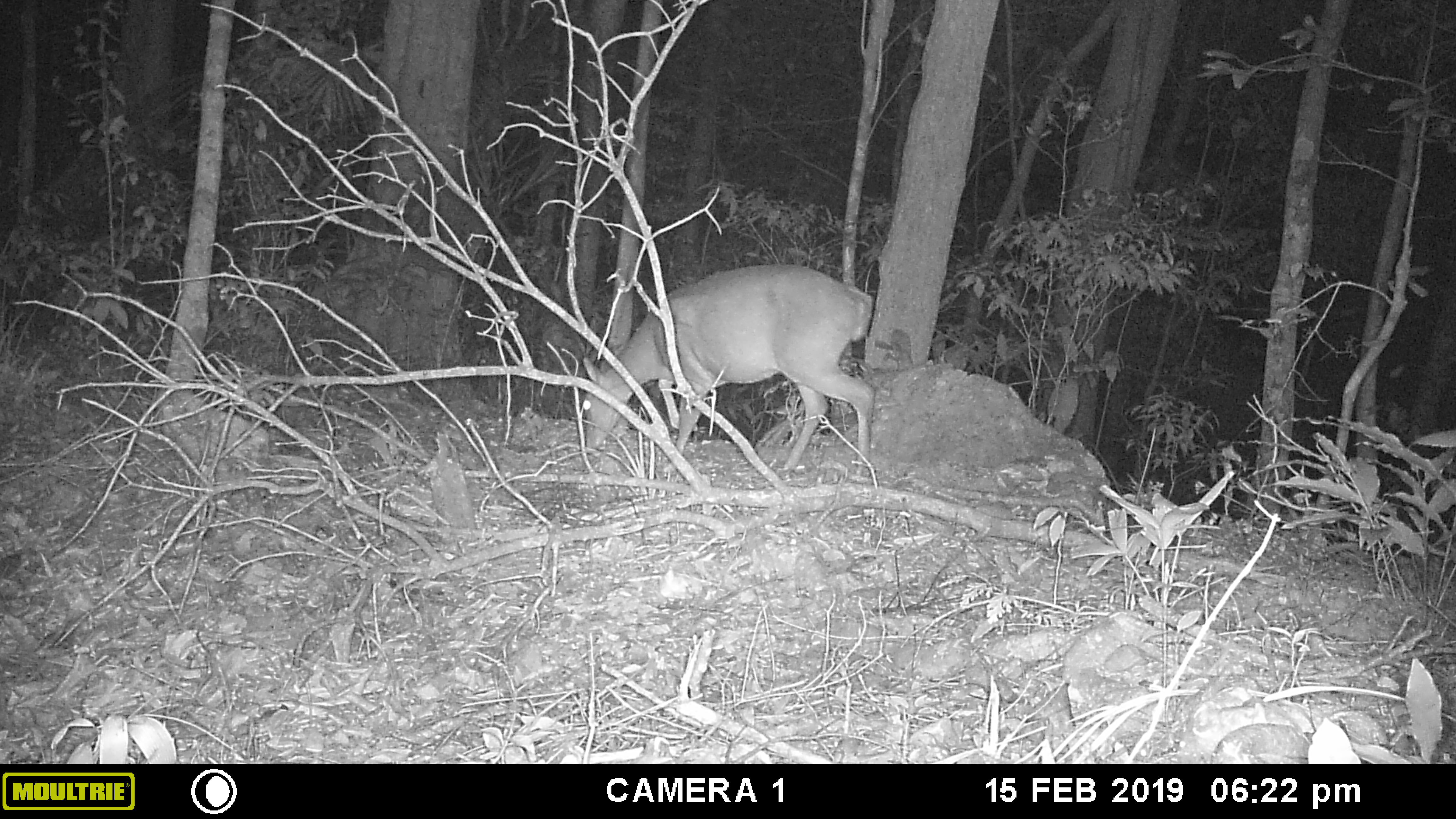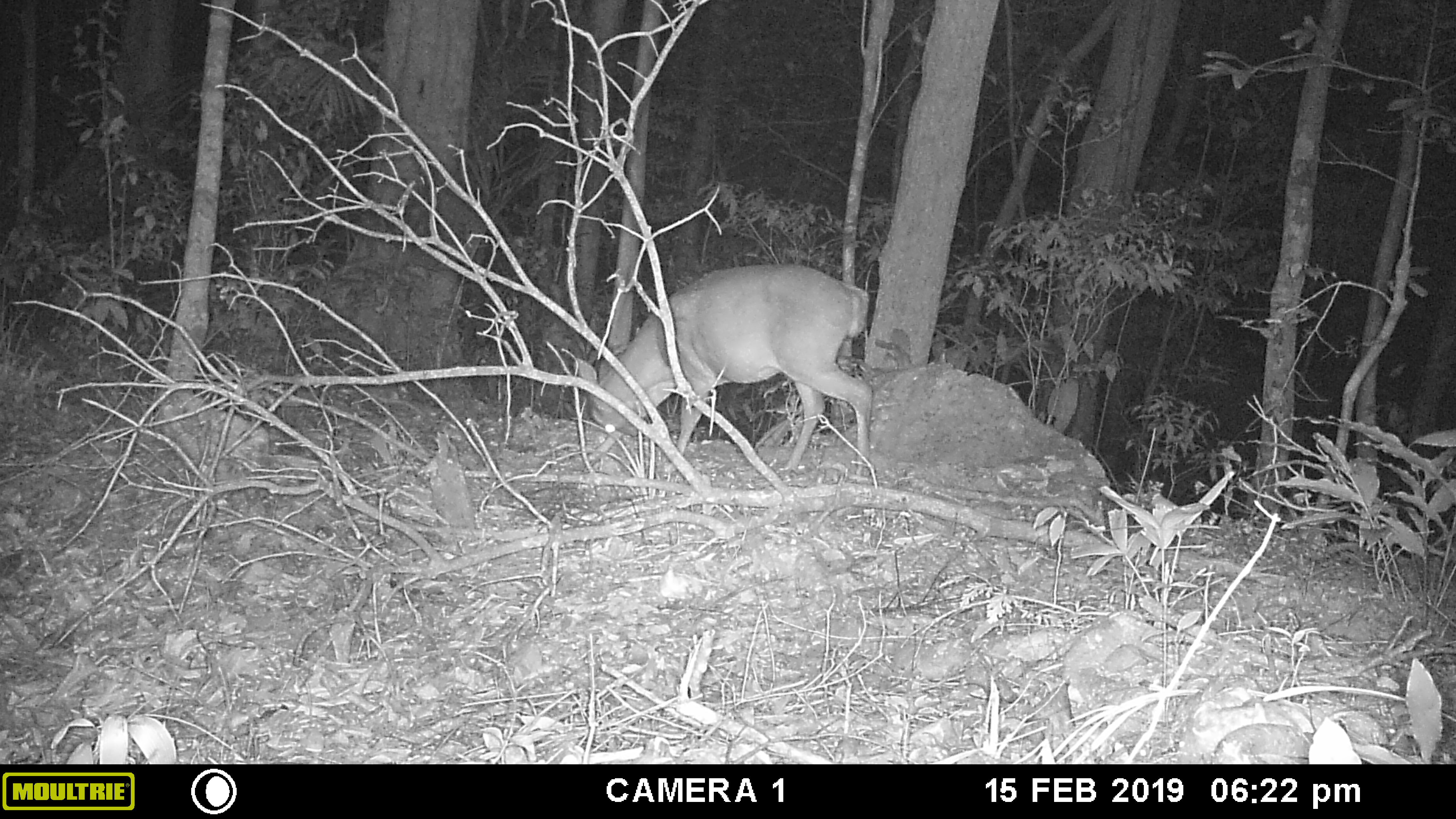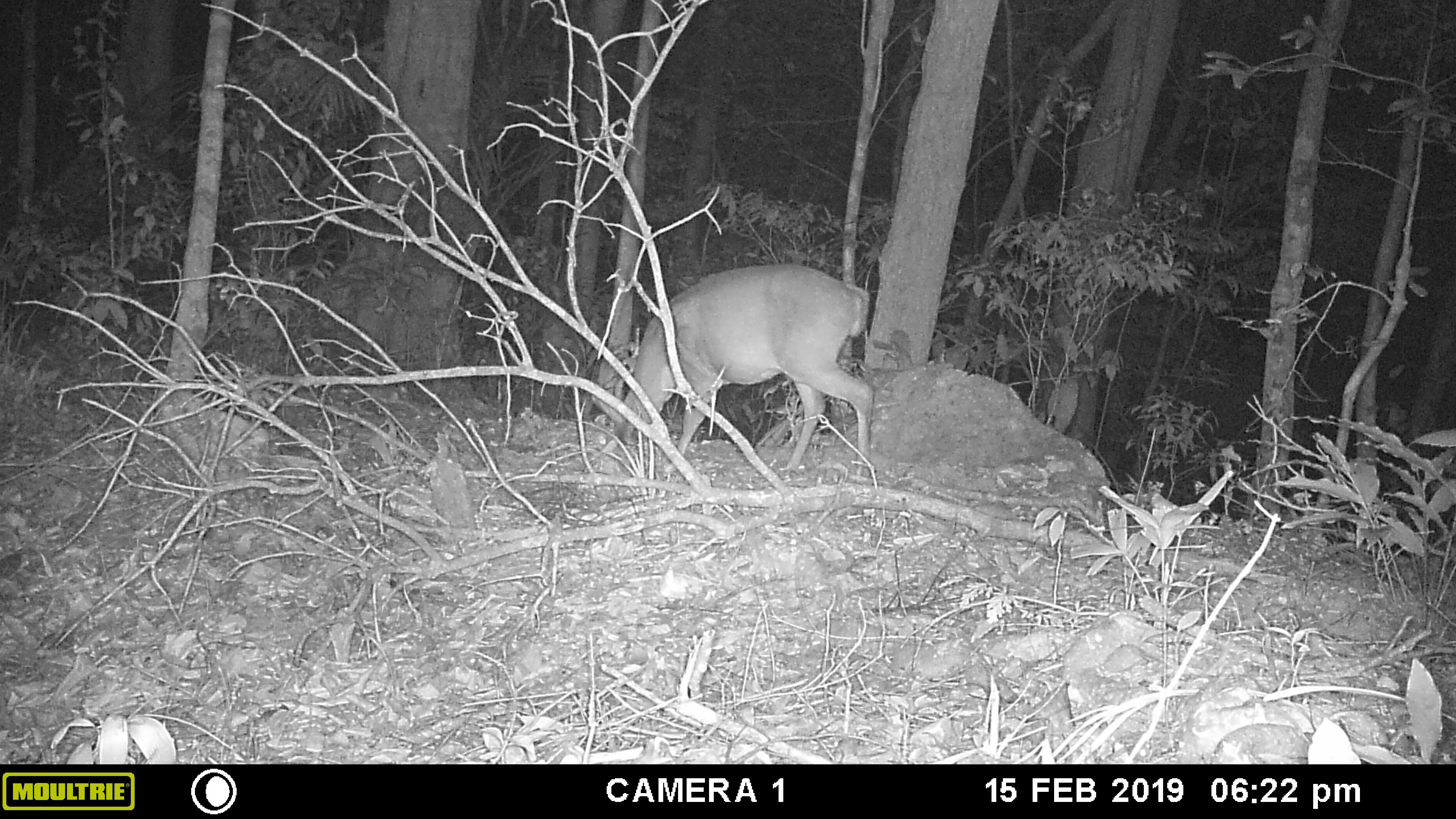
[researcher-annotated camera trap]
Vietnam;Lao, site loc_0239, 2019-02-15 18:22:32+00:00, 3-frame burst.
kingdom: Animalia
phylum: Chordata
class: Mammalia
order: Artiodactyla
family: Cervidae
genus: Muntiacus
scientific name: Muntiacus vuquangensis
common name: large-antlered muntjac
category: large antlered muntjac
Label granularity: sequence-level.